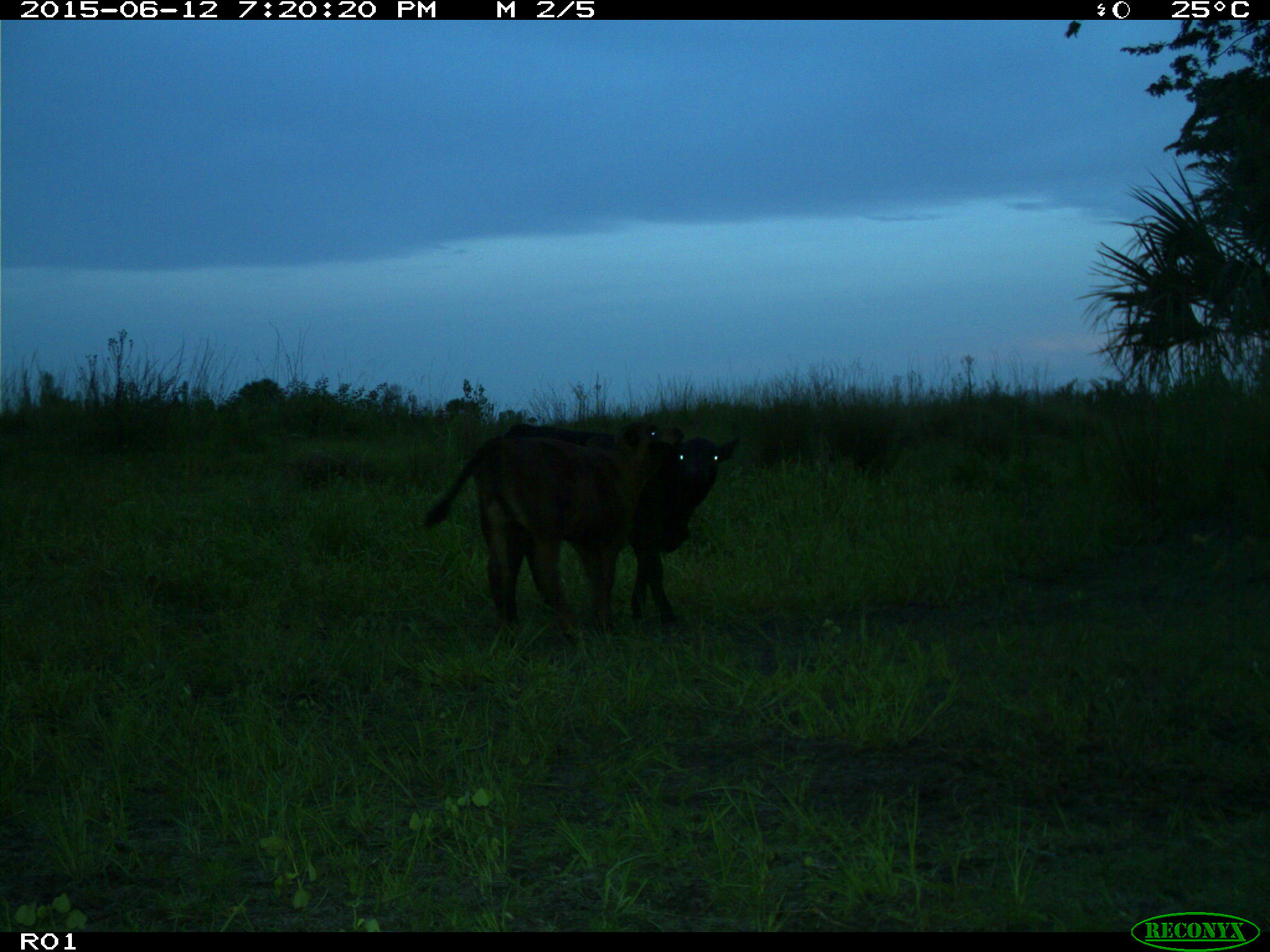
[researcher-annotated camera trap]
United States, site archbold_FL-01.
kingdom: Animalia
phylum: Chordata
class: Mammalia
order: Artiodactyla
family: Bovidae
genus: Bos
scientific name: Bos taurus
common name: domestic cow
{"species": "Bos taurus (domestic cow)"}